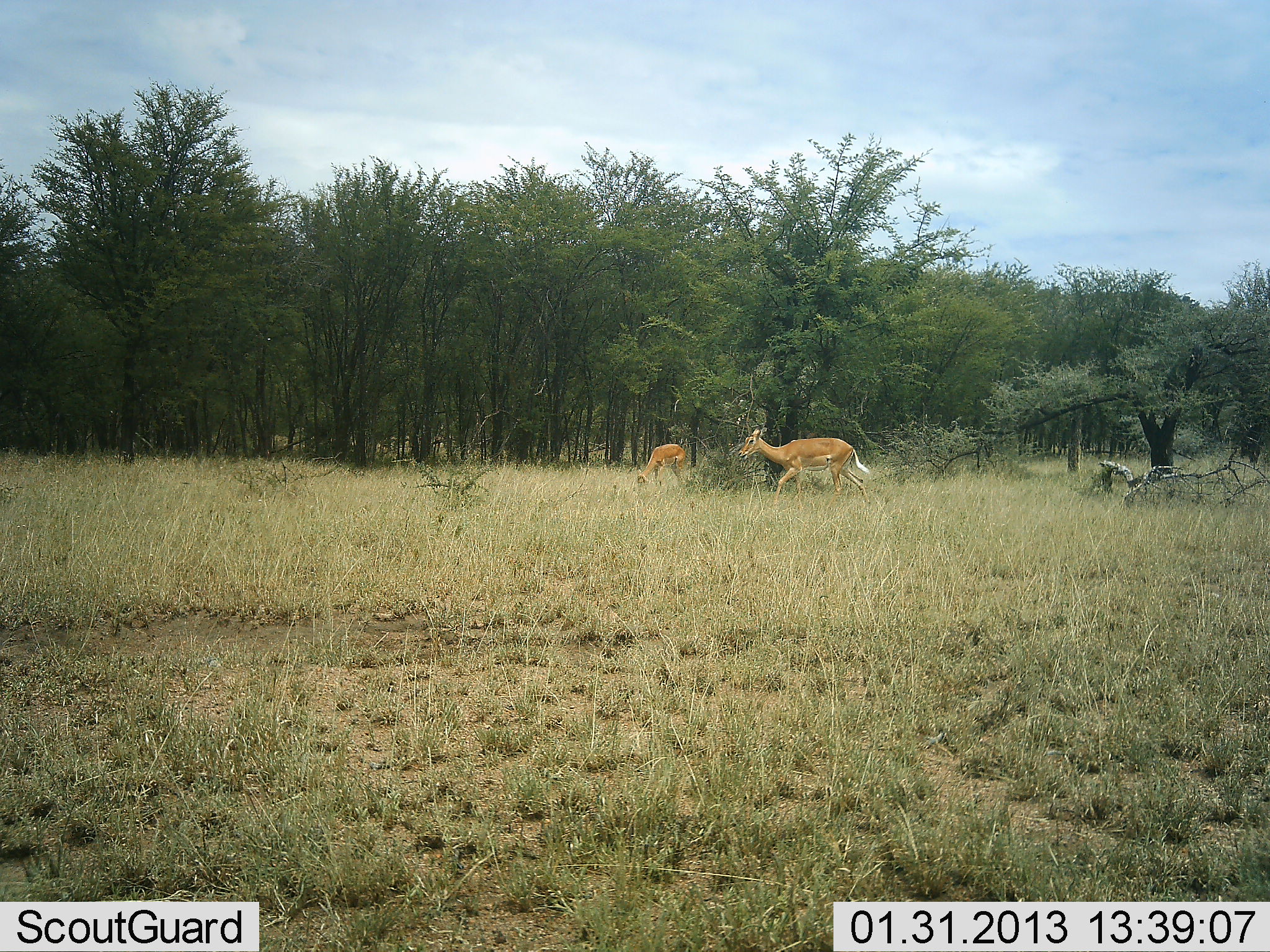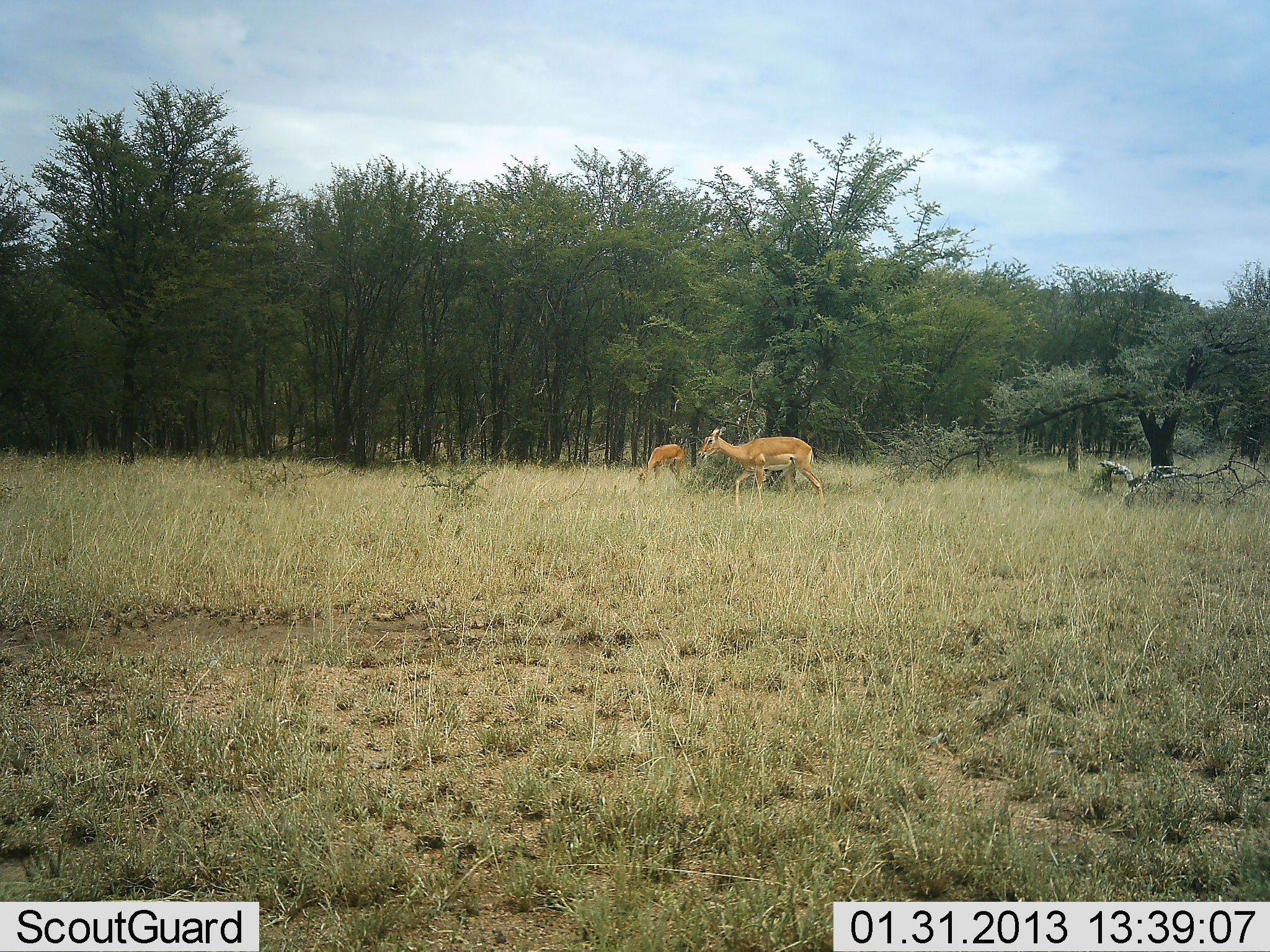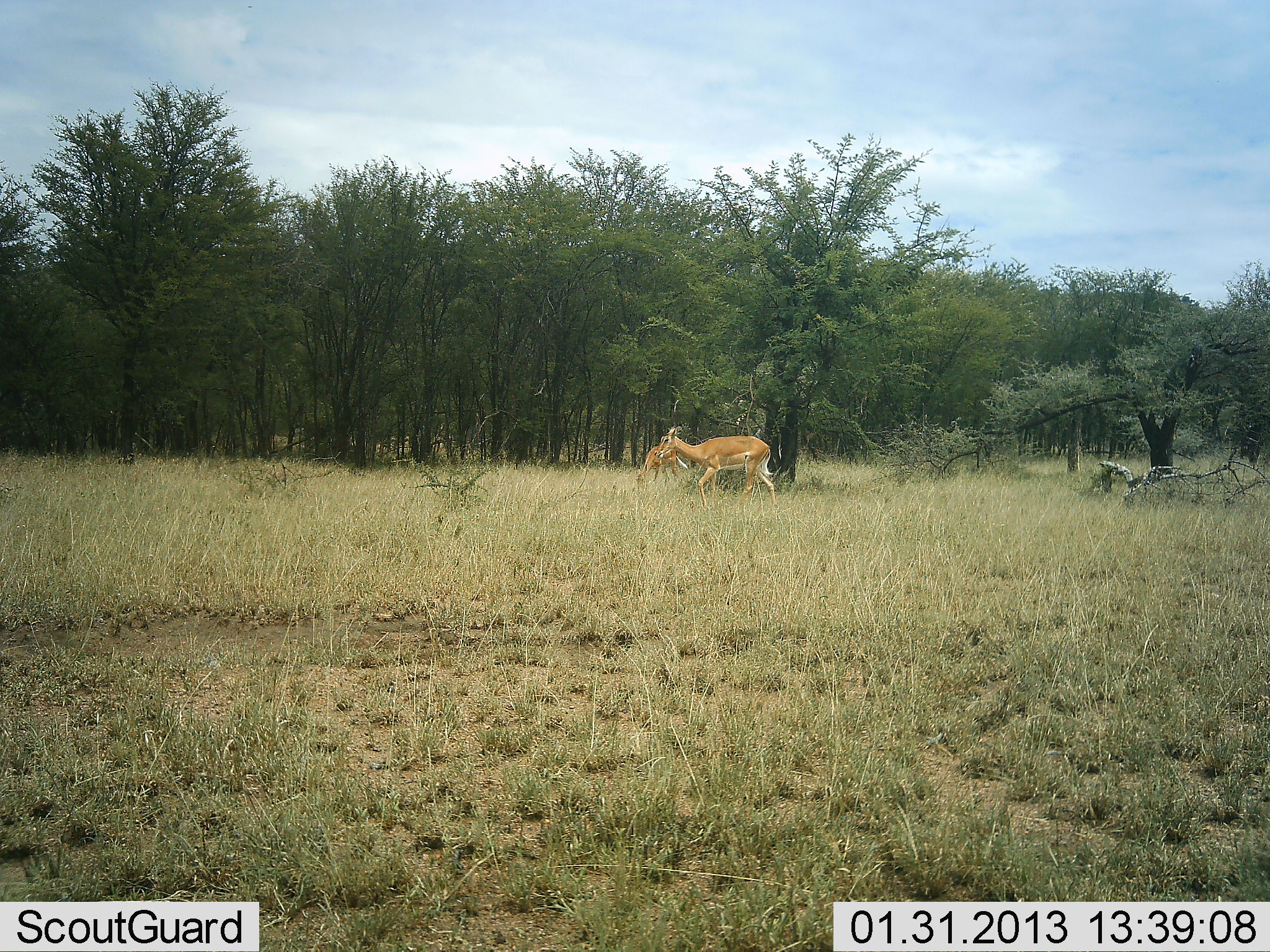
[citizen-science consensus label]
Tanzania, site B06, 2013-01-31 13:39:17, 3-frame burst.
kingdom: Animalia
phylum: Chordata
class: Mammalia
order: Artiodactyla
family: Bovidae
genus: Aepyceros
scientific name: Aepyceros melampus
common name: impala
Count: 2.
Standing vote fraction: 32%.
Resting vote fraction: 0%.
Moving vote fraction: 77%.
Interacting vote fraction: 0%.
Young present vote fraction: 5%.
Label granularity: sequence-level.